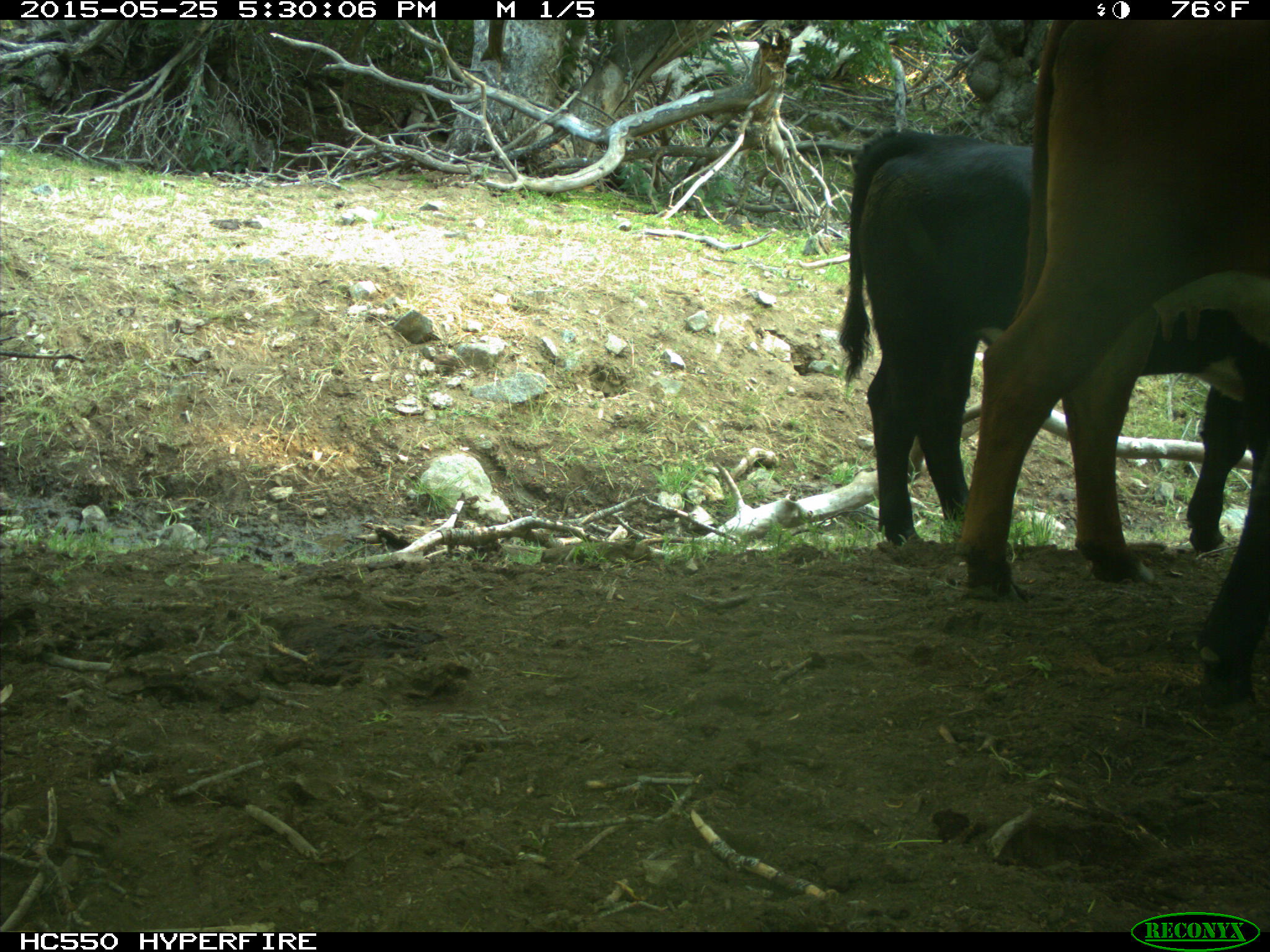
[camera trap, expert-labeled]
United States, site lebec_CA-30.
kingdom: Animalia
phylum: Chordata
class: Mammalia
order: Artiodactyla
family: Bovidae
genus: Bos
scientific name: Bos taurus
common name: domestic cow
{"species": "Bos taurus (domestic cow)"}